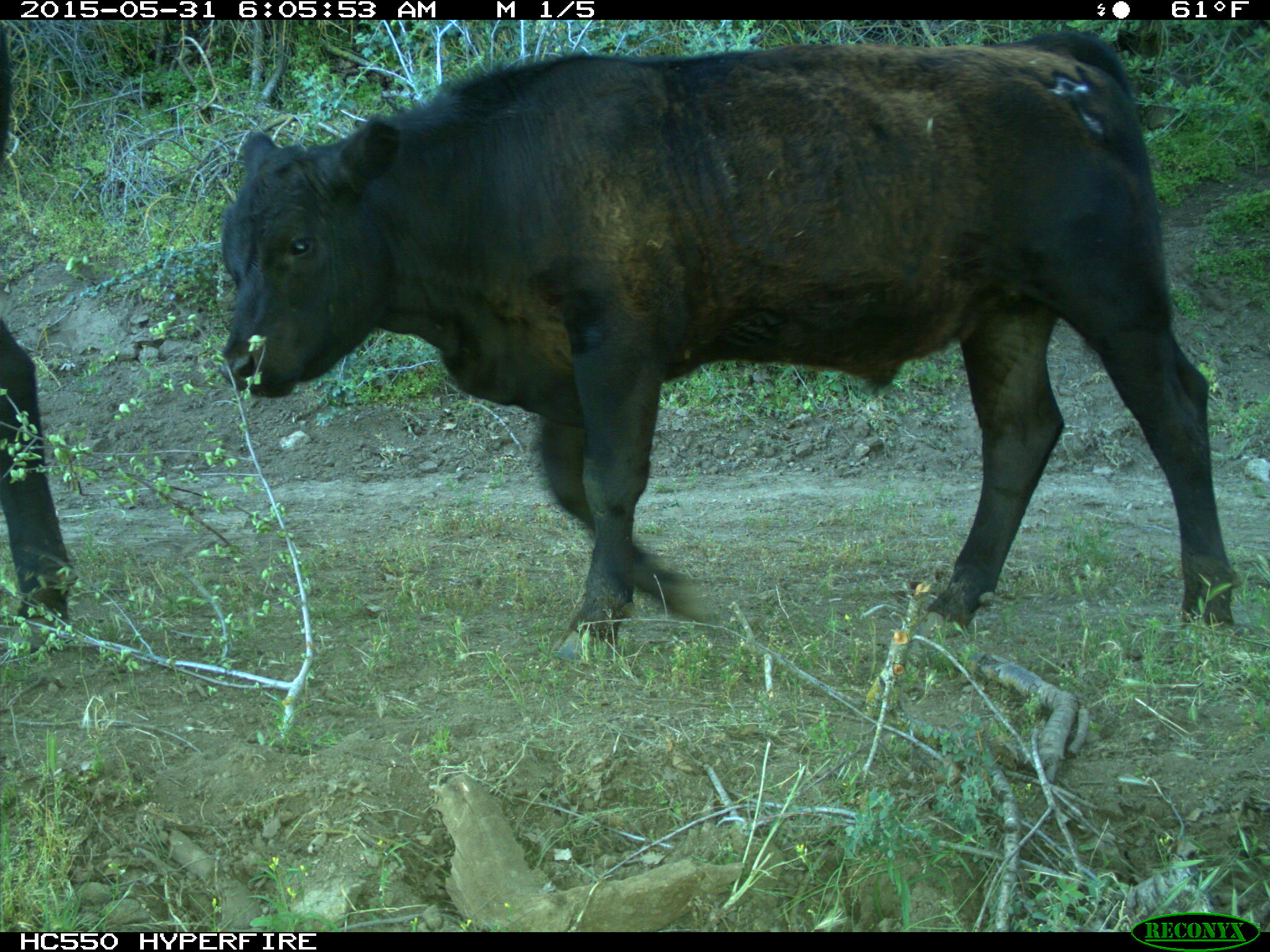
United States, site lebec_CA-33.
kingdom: Animalia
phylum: Chordata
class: Mammalia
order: Artiodactyla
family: Bovidae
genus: Bos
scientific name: Bos taurus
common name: domestic cow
Bos taurus (domestic cow).